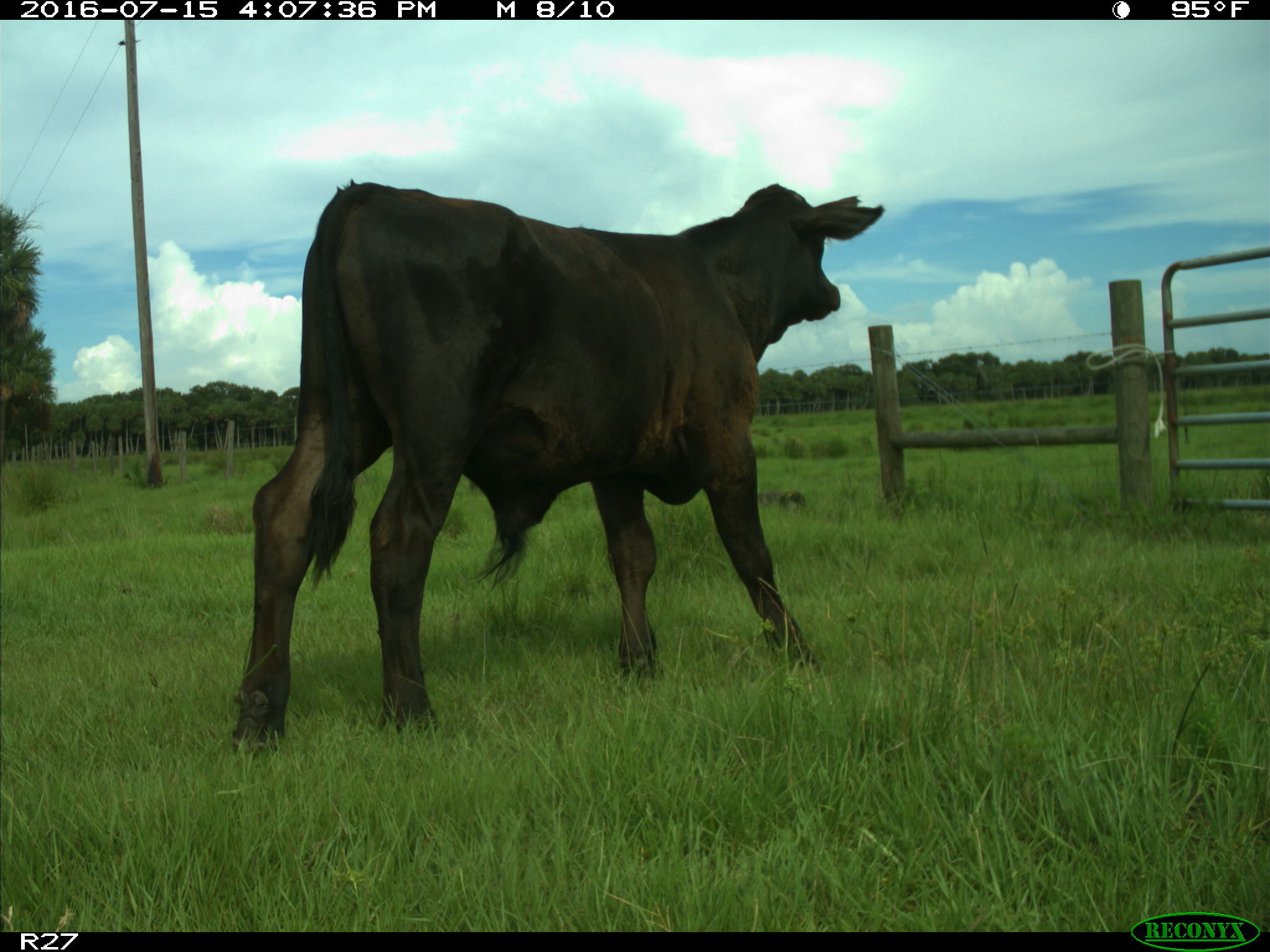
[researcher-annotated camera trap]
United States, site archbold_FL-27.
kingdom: Animalia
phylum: Chordata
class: Mammalia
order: Artiodactyla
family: Bovidae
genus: Bos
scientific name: Bos taurus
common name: domestic cow